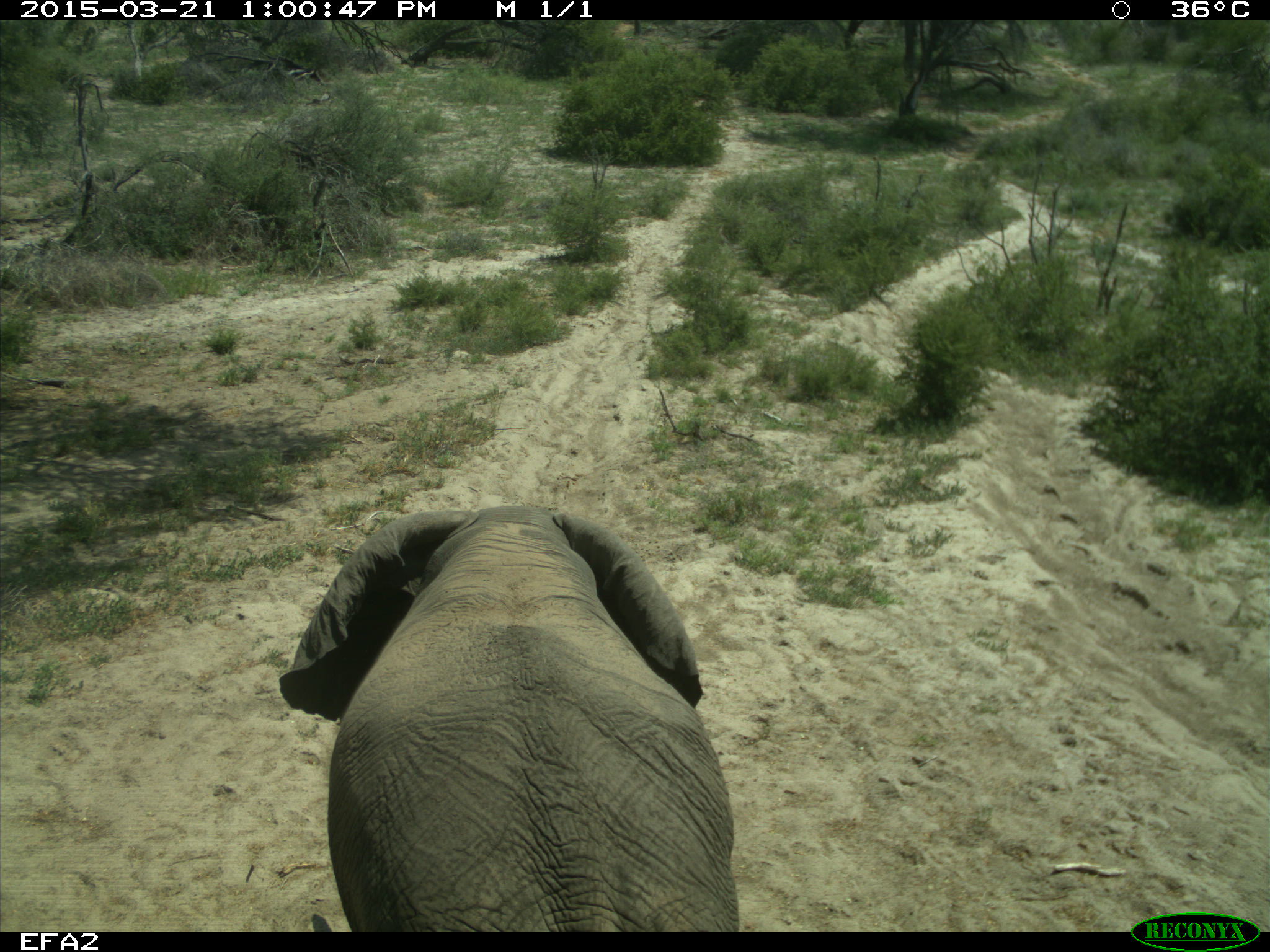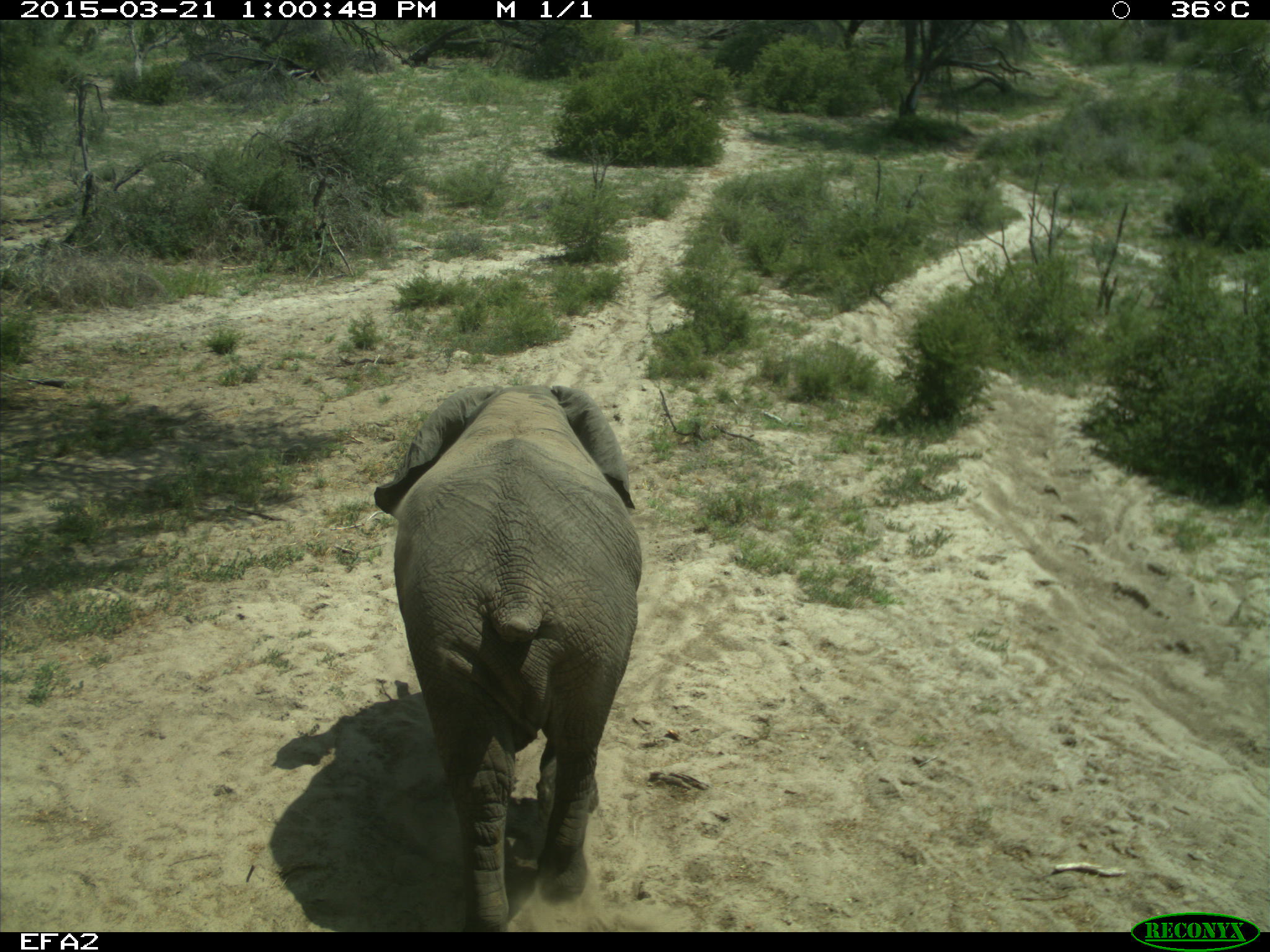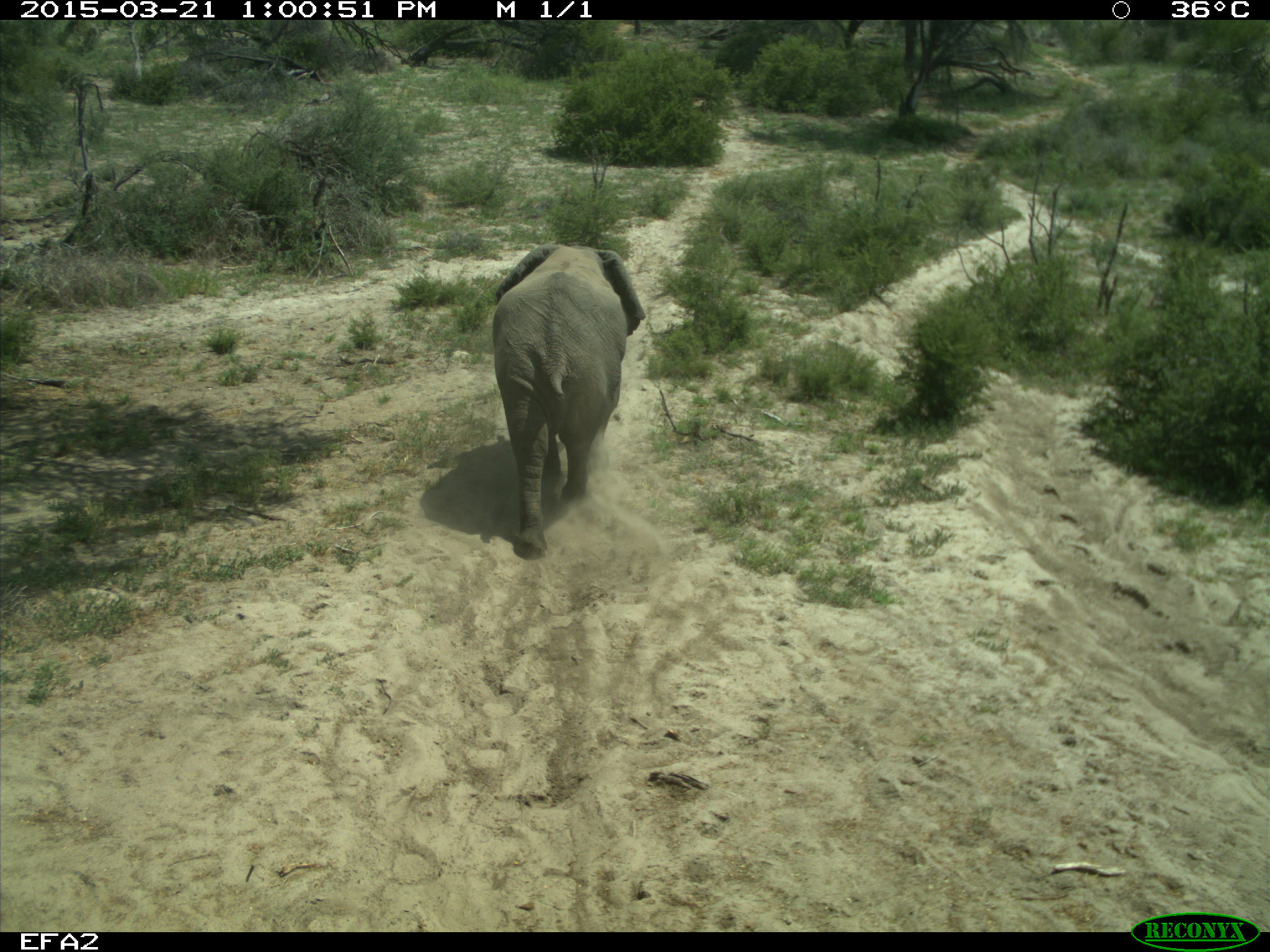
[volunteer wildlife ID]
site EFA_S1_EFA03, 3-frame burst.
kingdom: Animalia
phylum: Chordata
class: Mammalia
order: Proboscidea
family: Elephantidae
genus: Loxodonta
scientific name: Loxodonta africana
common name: african bush elephant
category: elephant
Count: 1.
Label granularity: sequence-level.